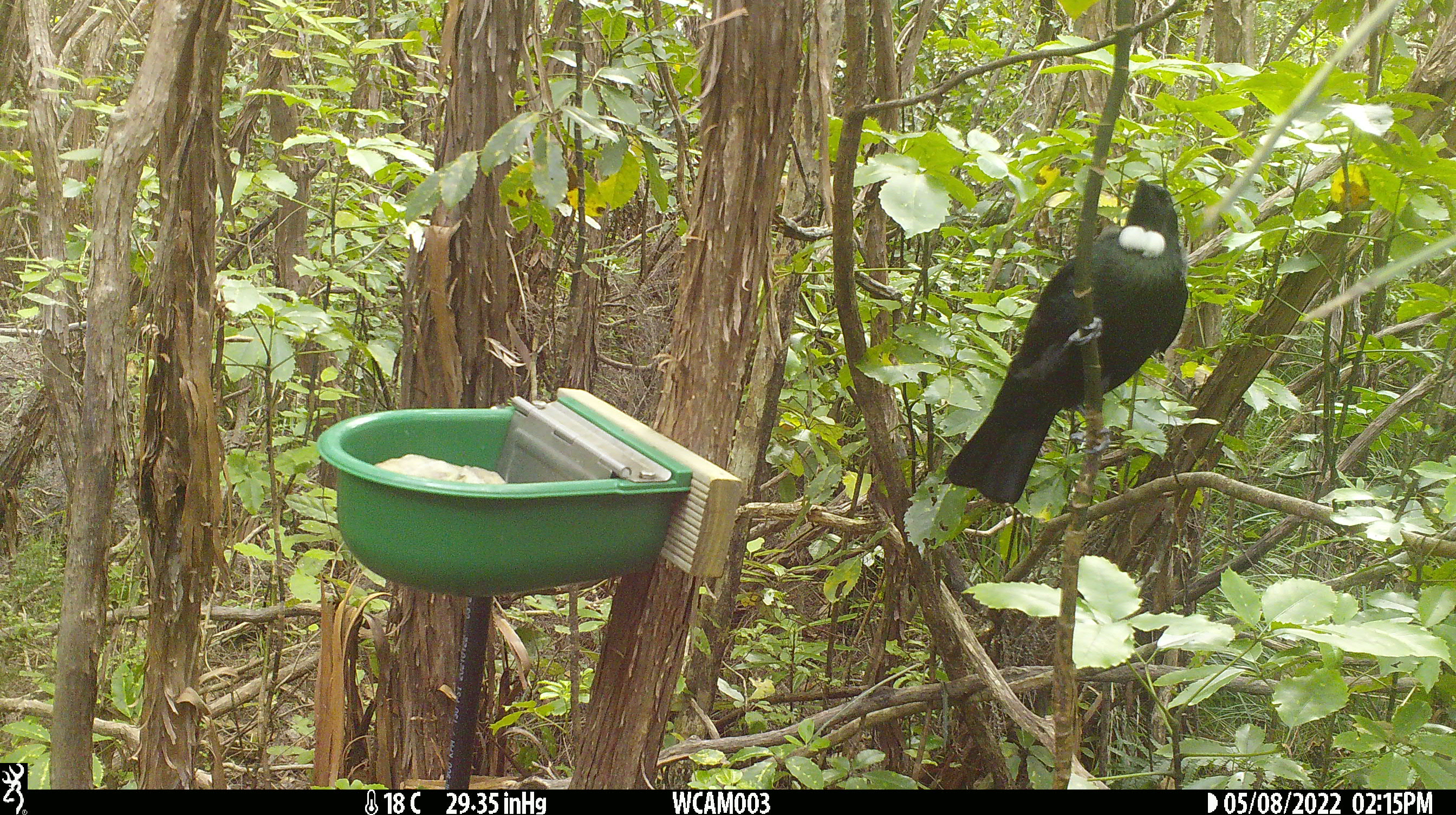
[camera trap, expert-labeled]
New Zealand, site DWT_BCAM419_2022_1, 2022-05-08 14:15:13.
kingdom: Animalia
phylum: Chordata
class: Aves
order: Passeriformes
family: Meliphagidae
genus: Prosthemadera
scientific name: Prosthemadera novaeseelandiae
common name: tui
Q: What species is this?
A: Tui (Prosthemadera novaeseelandiae).